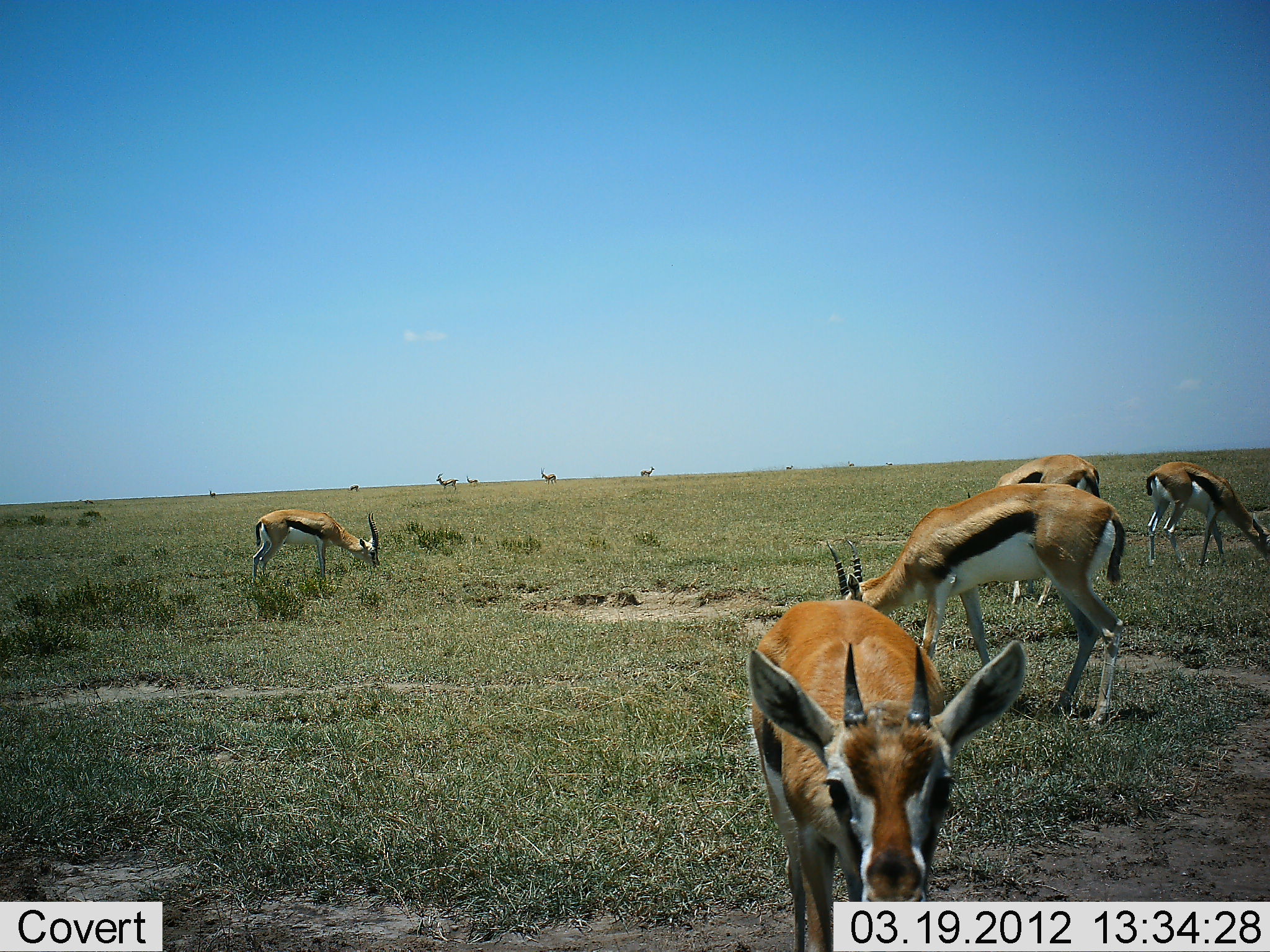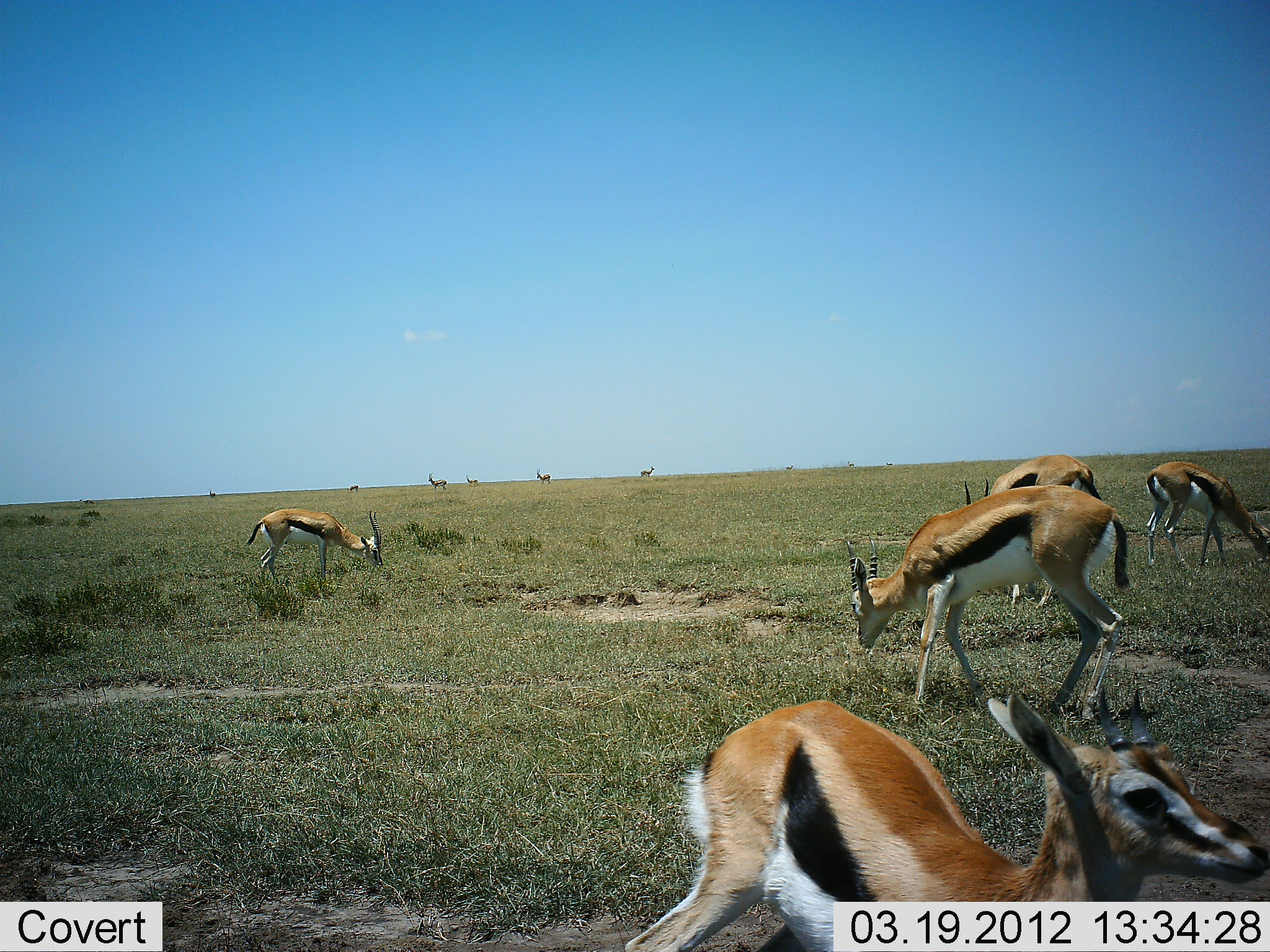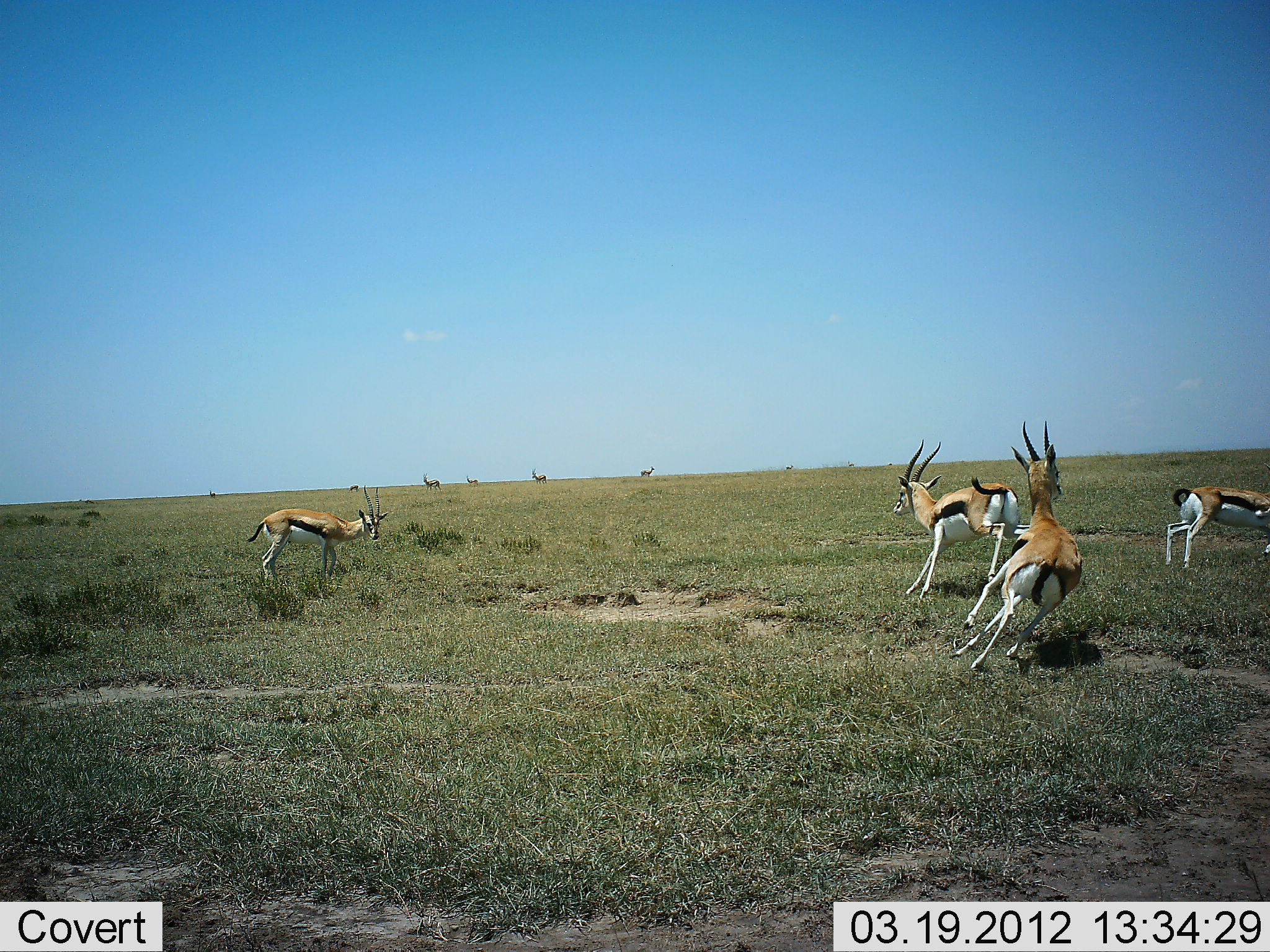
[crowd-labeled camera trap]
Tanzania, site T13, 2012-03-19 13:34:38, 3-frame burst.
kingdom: Animalia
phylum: Chordata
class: Mammalia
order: Artiodactyla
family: Bovidae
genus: Eudorcas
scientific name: Eudorcas thomsonii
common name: thomson's gazelle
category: gazellethomsons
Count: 11-50.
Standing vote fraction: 58%.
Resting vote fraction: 0%.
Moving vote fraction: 62%.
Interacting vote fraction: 12%.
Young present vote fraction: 4%.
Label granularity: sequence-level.